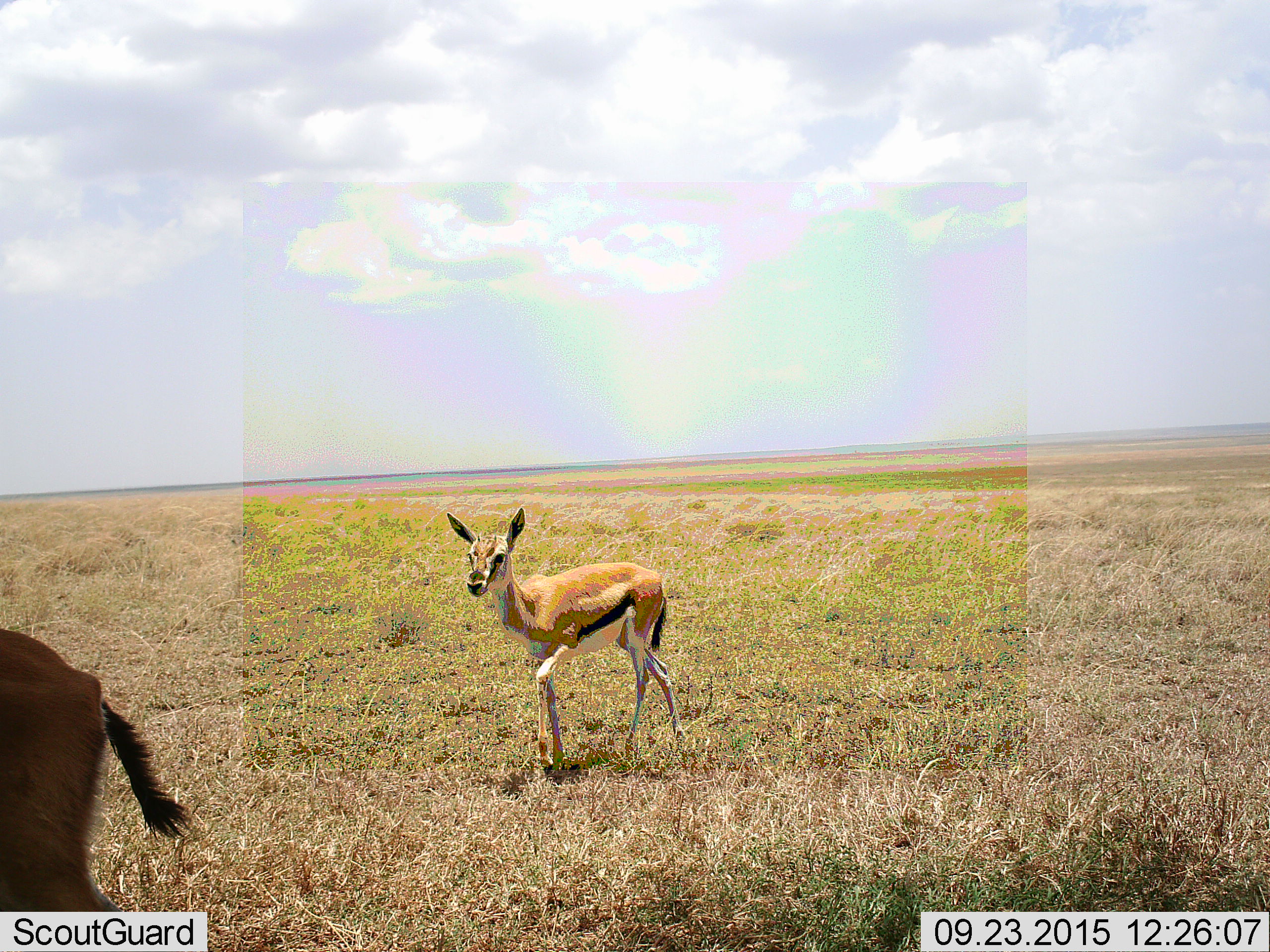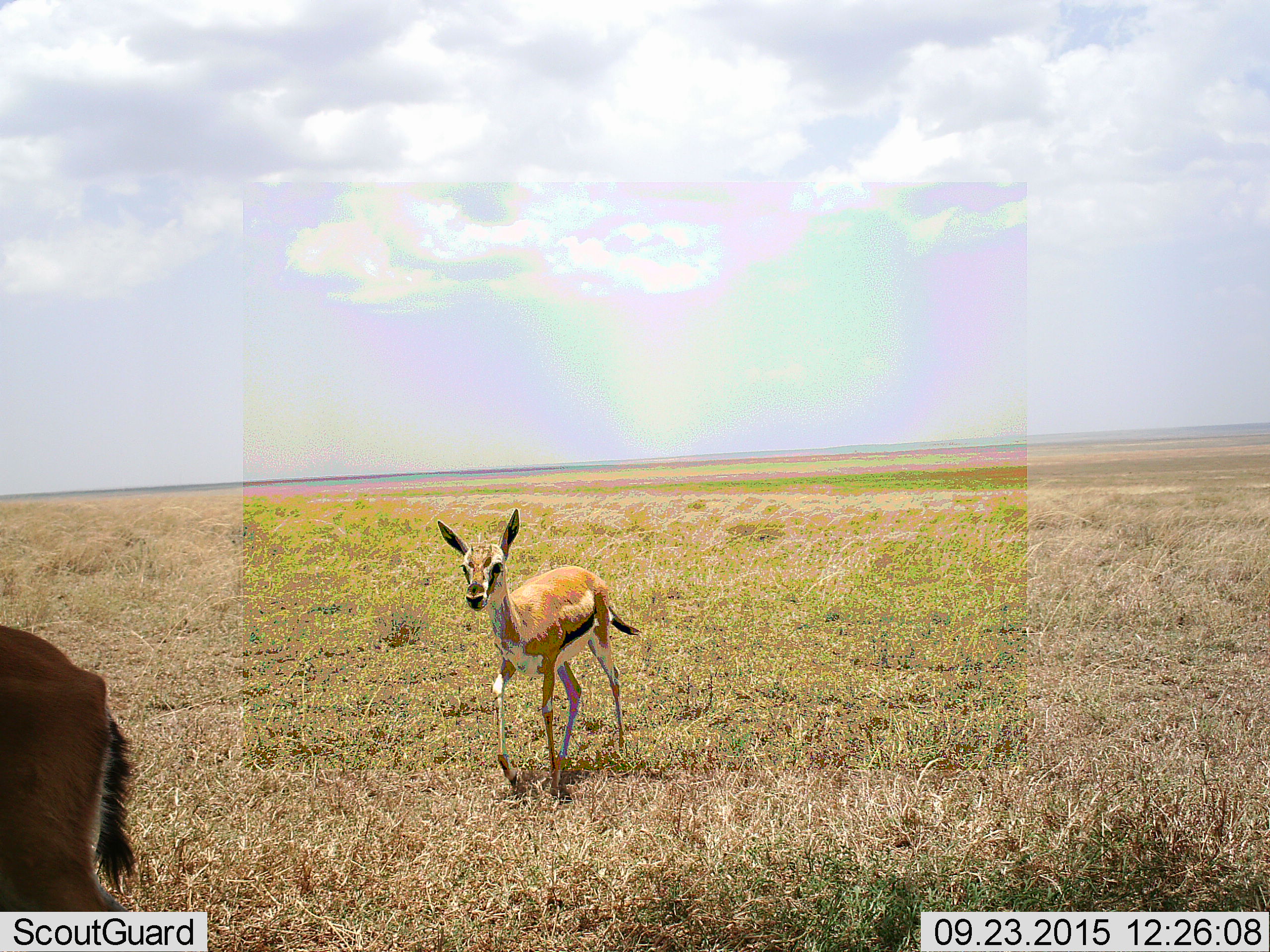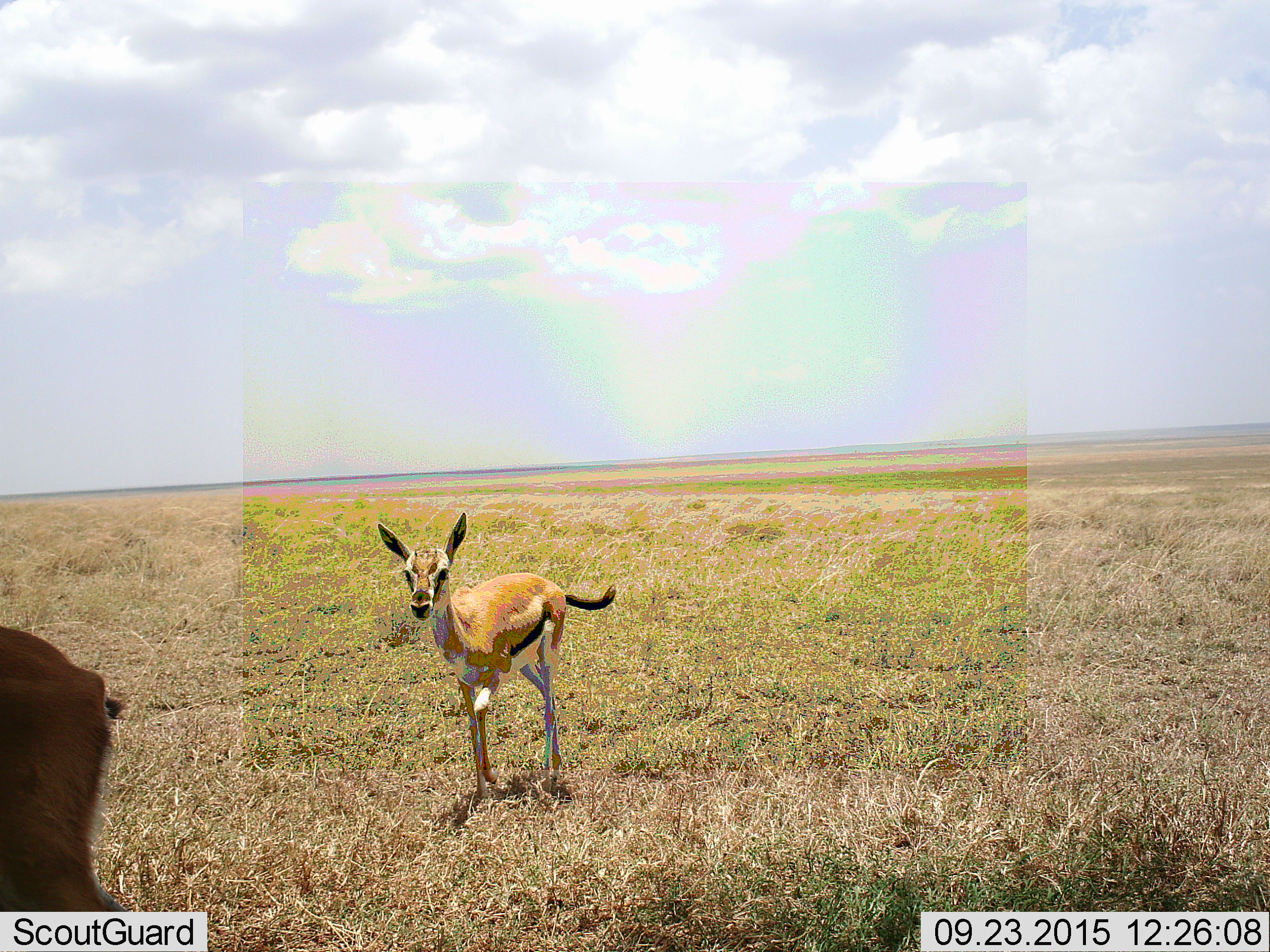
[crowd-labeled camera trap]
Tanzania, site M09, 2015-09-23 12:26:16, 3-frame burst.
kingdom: Animalia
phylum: Chordata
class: Mammalia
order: Artiodactyla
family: Bovidae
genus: Eudorcas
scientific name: Eudorcas thomsonii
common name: thomson's gazelle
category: gazellethomsons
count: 2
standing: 50%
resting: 12%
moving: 75%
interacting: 0%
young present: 50%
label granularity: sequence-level